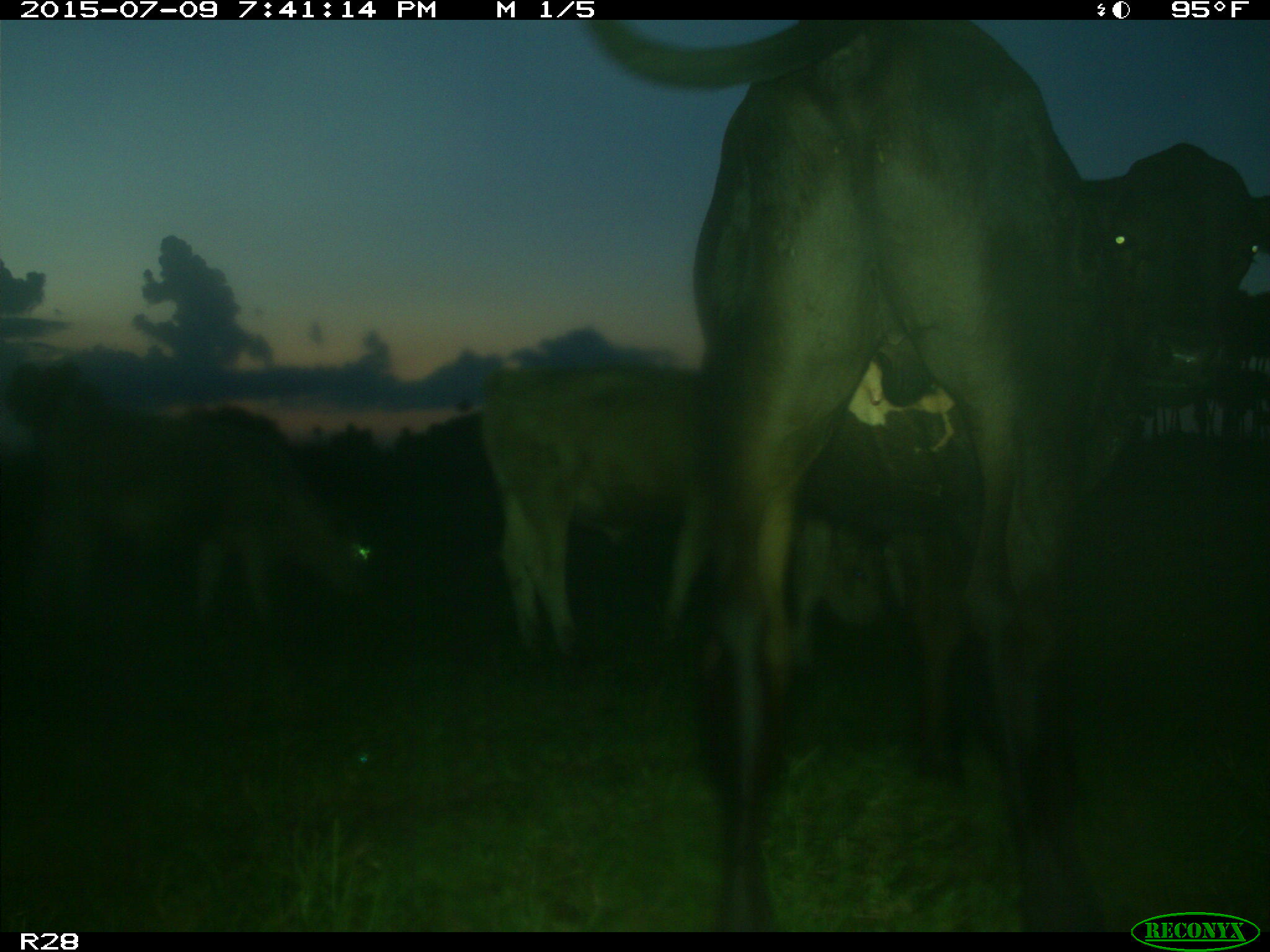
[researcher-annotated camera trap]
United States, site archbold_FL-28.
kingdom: Animalia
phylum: Chordata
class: Mammalia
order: Artiodactyla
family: Bovidae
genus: Bos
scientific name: Bos taurus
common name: domestic cow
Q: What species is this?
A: Bos taurus (domestic cow).